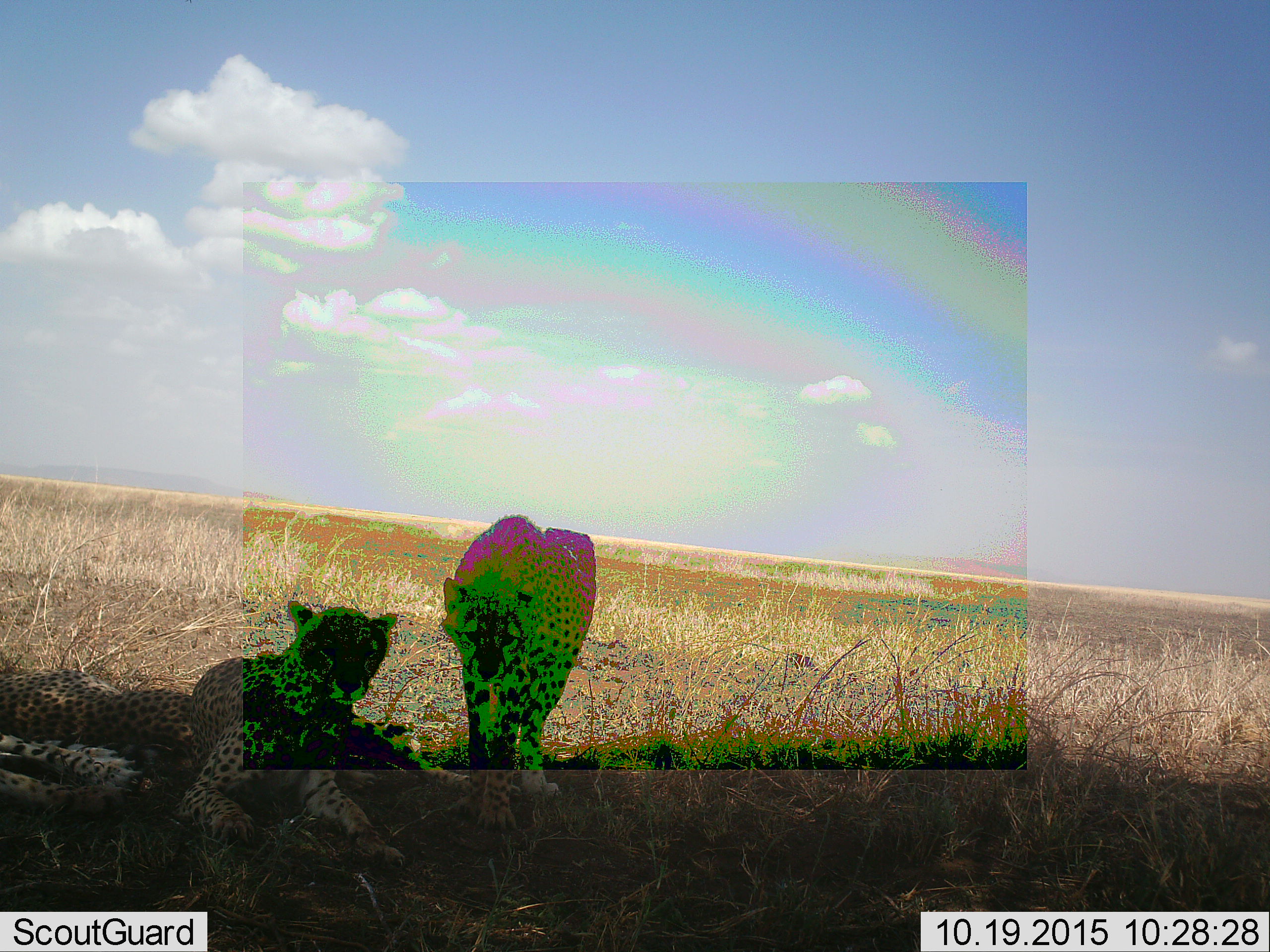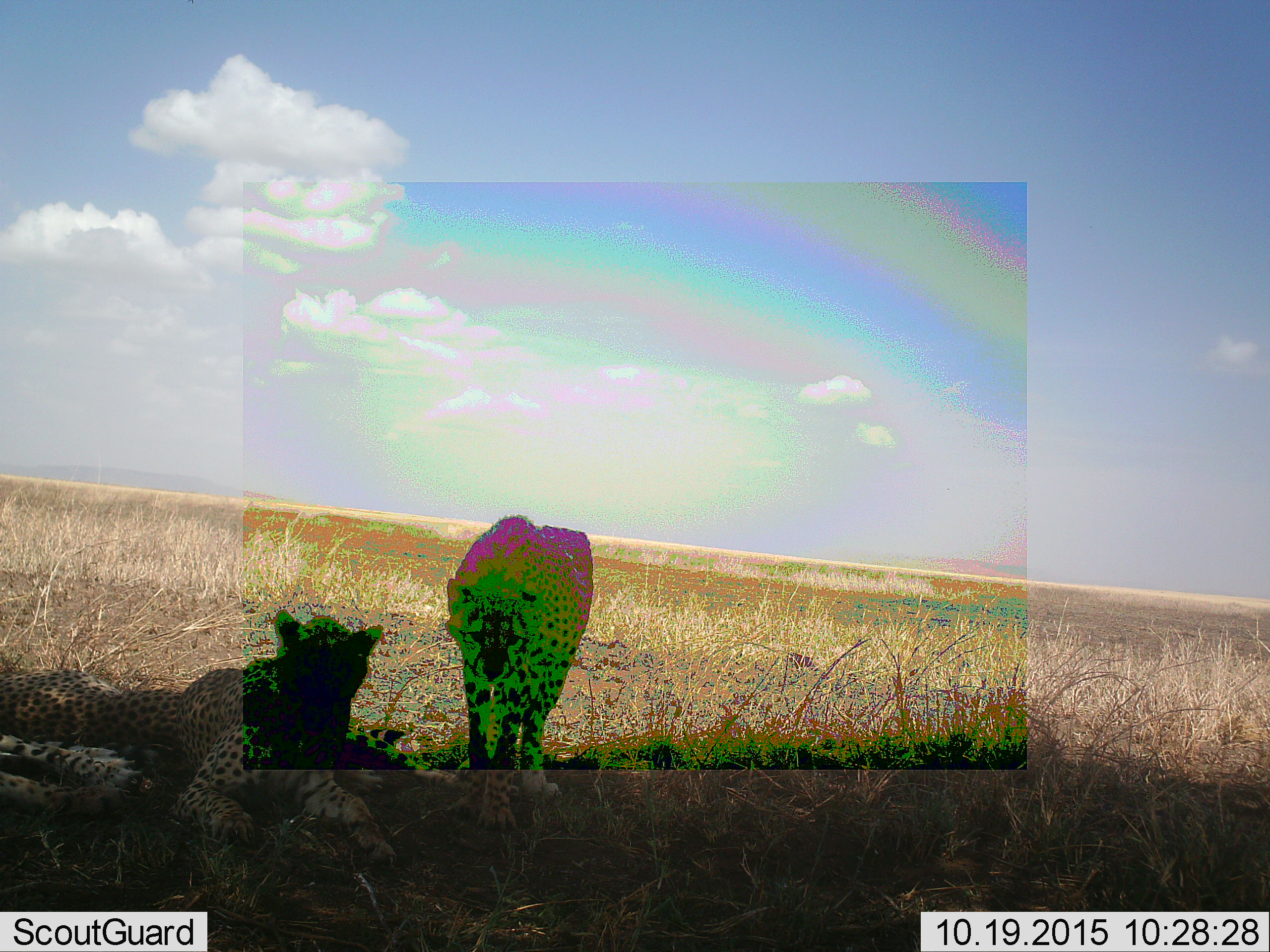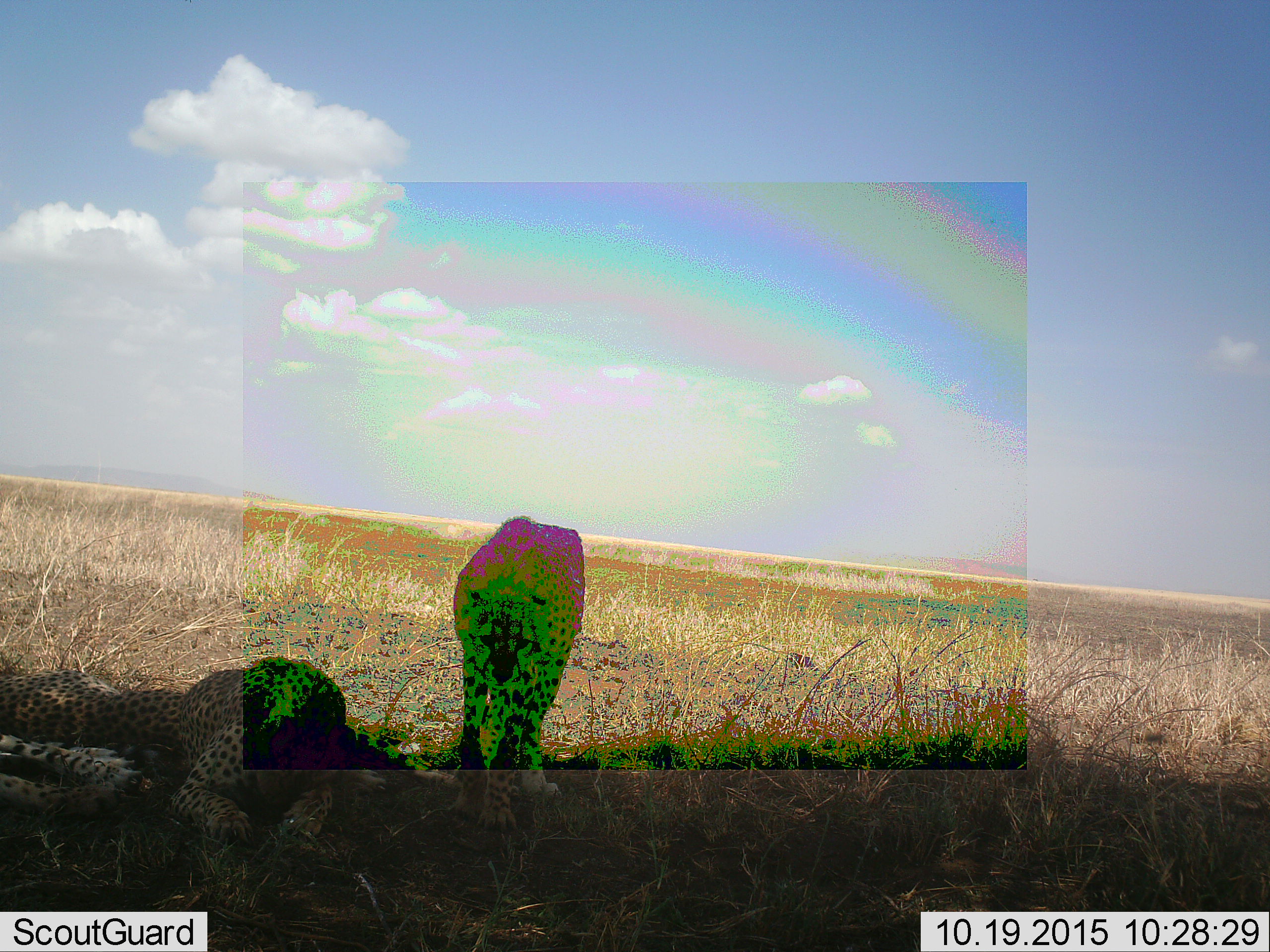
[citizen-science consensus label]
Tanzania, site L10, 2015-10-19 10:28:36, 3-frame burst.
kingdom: Animalia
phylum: Chordata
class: Mammalia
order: Carnivora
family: Felidae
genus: Acinonyx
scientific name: Acinonyx jubatus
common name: cheetah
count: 3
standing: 80%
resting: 100%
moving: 40%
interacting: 10%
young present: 30%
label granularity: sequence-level